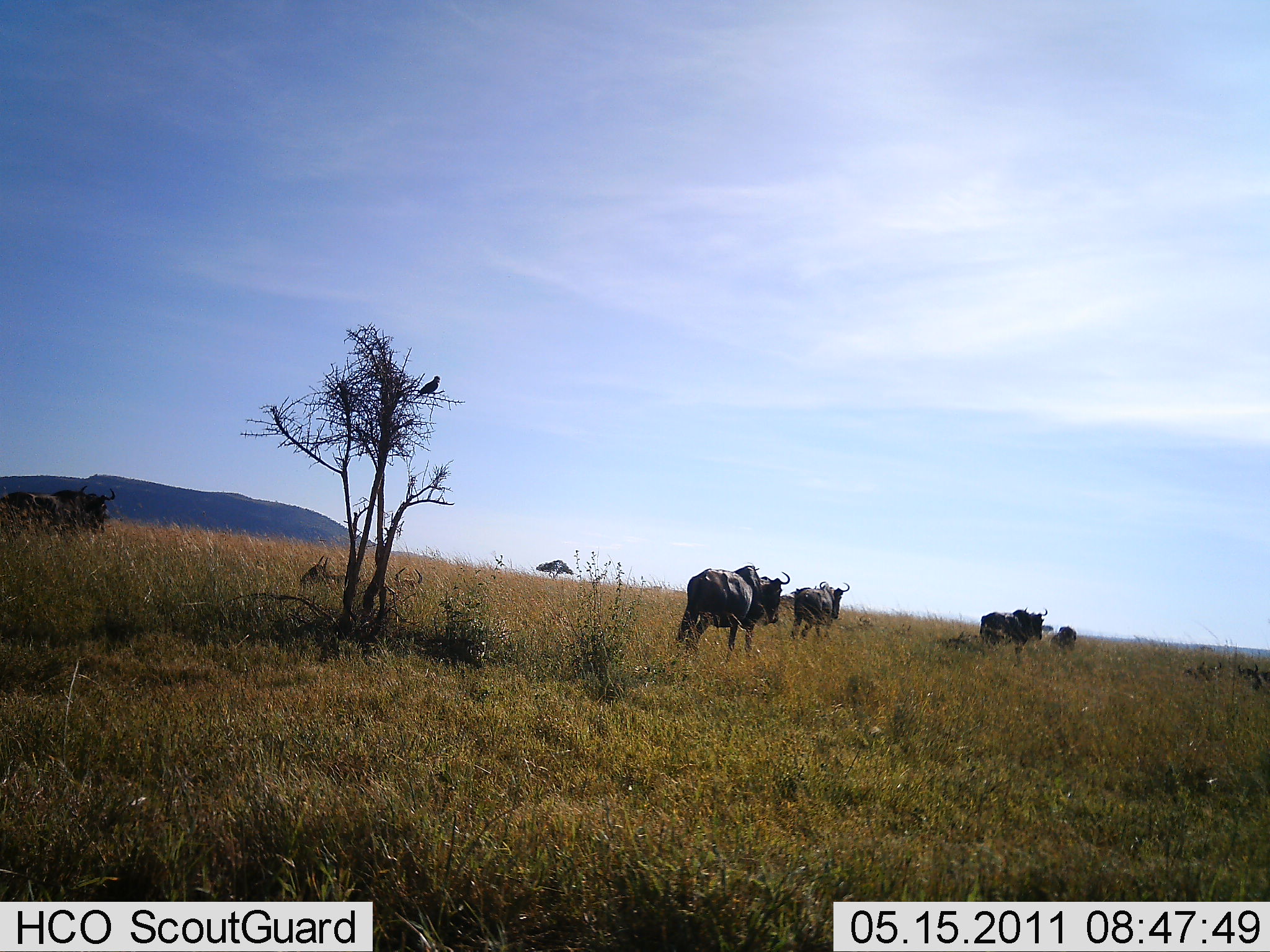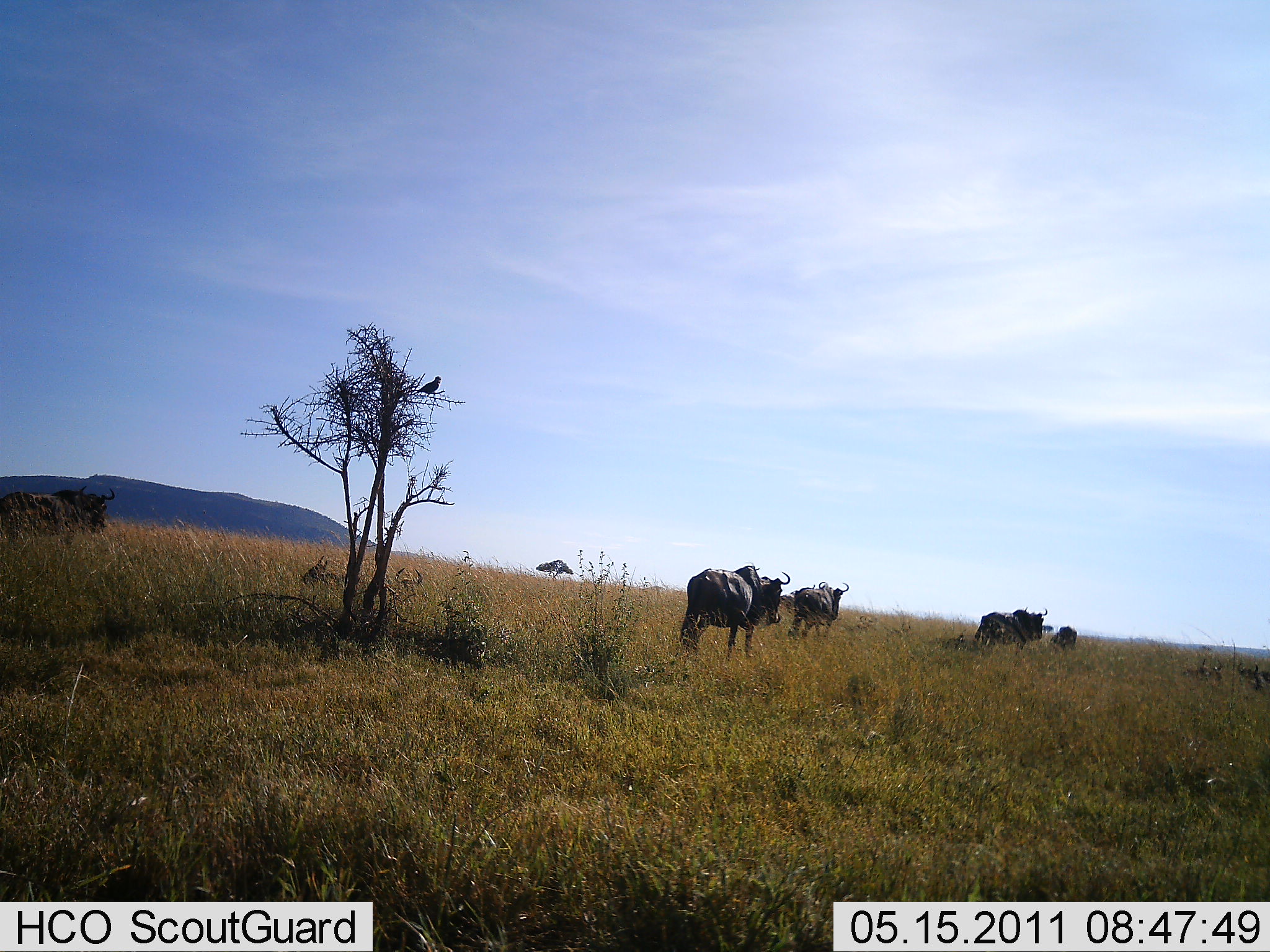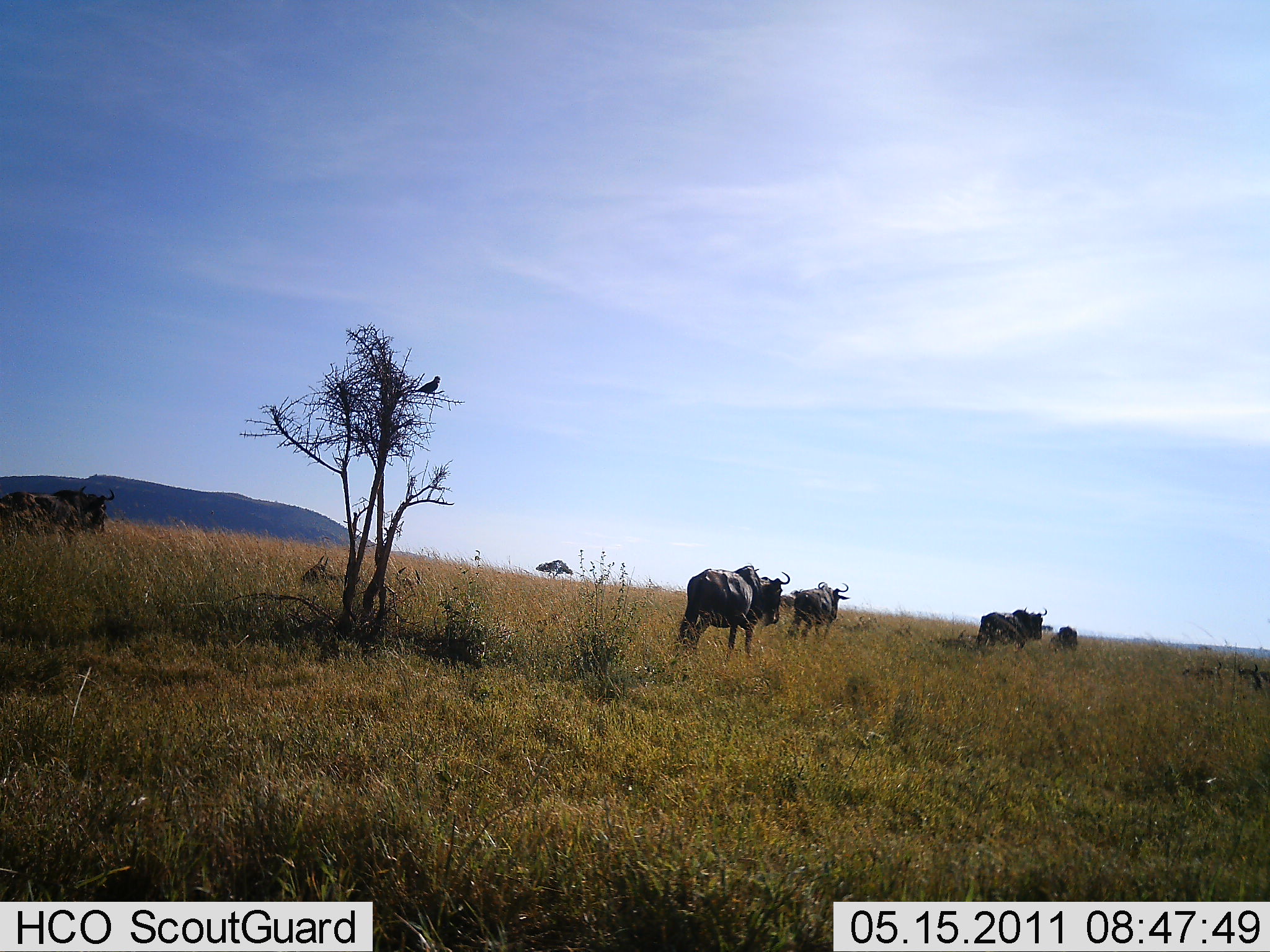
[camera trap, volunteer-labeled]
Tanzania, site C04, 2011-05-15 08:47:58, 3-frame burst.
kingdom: Animalia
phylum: Chordata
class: Mammalia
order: Artiodactyla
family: Bovidae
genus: Connochaetes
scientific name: Connochaetes taurinus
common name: blue wildebeest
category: wildebeest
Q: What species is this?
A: Wildebeest (blue wildebeest) (Connochaetes taurinus).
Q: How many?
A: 5.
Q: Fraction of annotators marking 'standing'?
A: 83%.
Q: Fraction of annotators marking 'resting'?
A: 8%.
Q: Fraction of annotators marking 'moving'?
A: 17%.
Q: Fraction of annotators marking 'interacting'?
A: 0%.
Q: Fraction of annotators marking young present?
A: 0%.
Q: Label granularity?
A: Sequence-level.